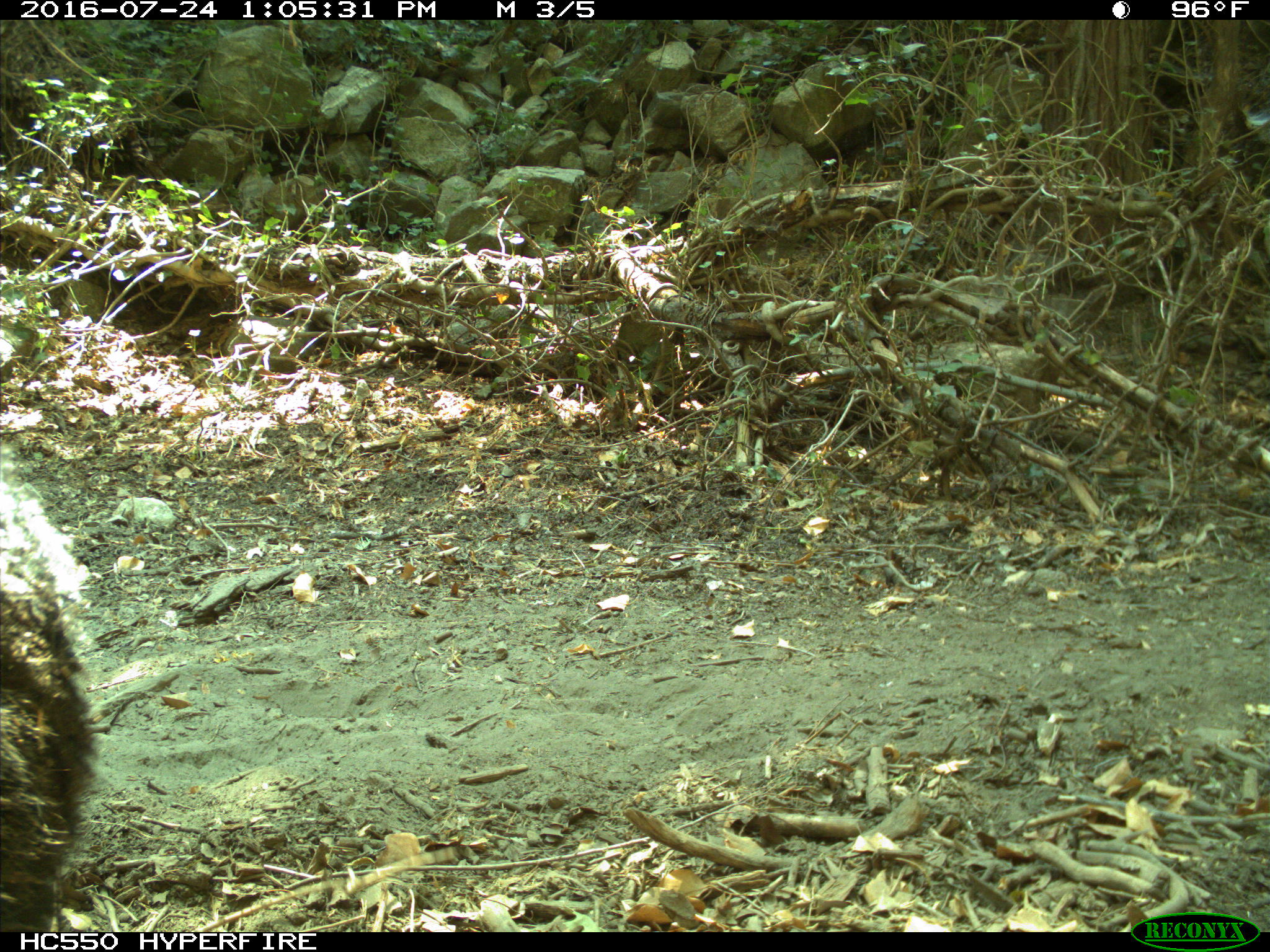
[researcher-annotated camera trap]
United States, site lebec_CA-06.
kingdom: Animalia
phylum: Chordata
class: Mammalia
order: Carnivora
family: Ursidae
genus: Ursus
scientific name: Ursus americanus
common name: american black bear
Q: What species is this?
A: Ursus americanus (american black bear).